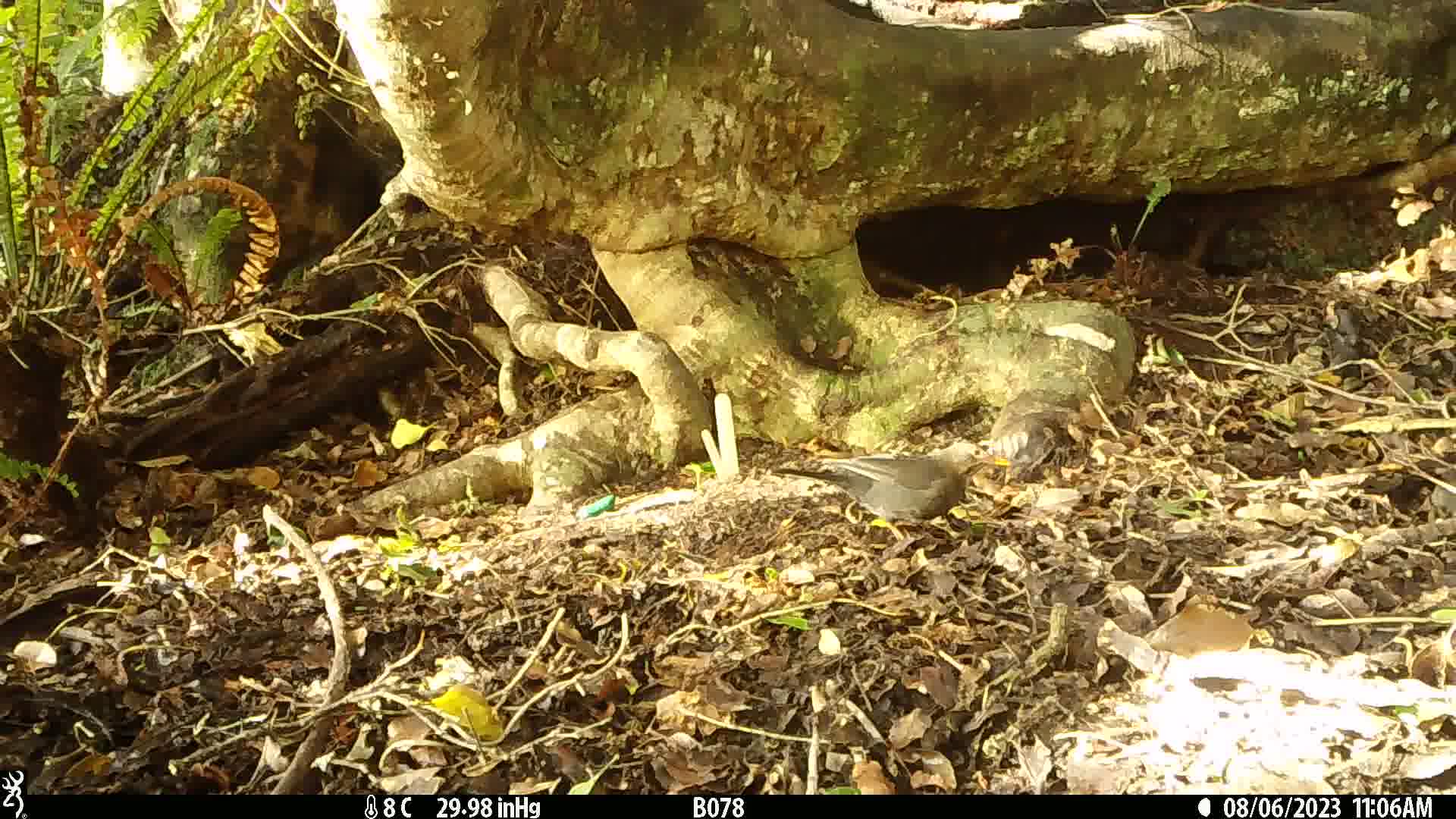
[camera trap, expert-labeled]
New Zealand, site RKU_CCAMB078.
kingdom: Animalia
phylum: Chordata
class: Aves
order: Passeriformes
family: Turdidae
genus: Turdus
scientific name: Turdus merula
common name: eurasian blackbird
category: blackbird